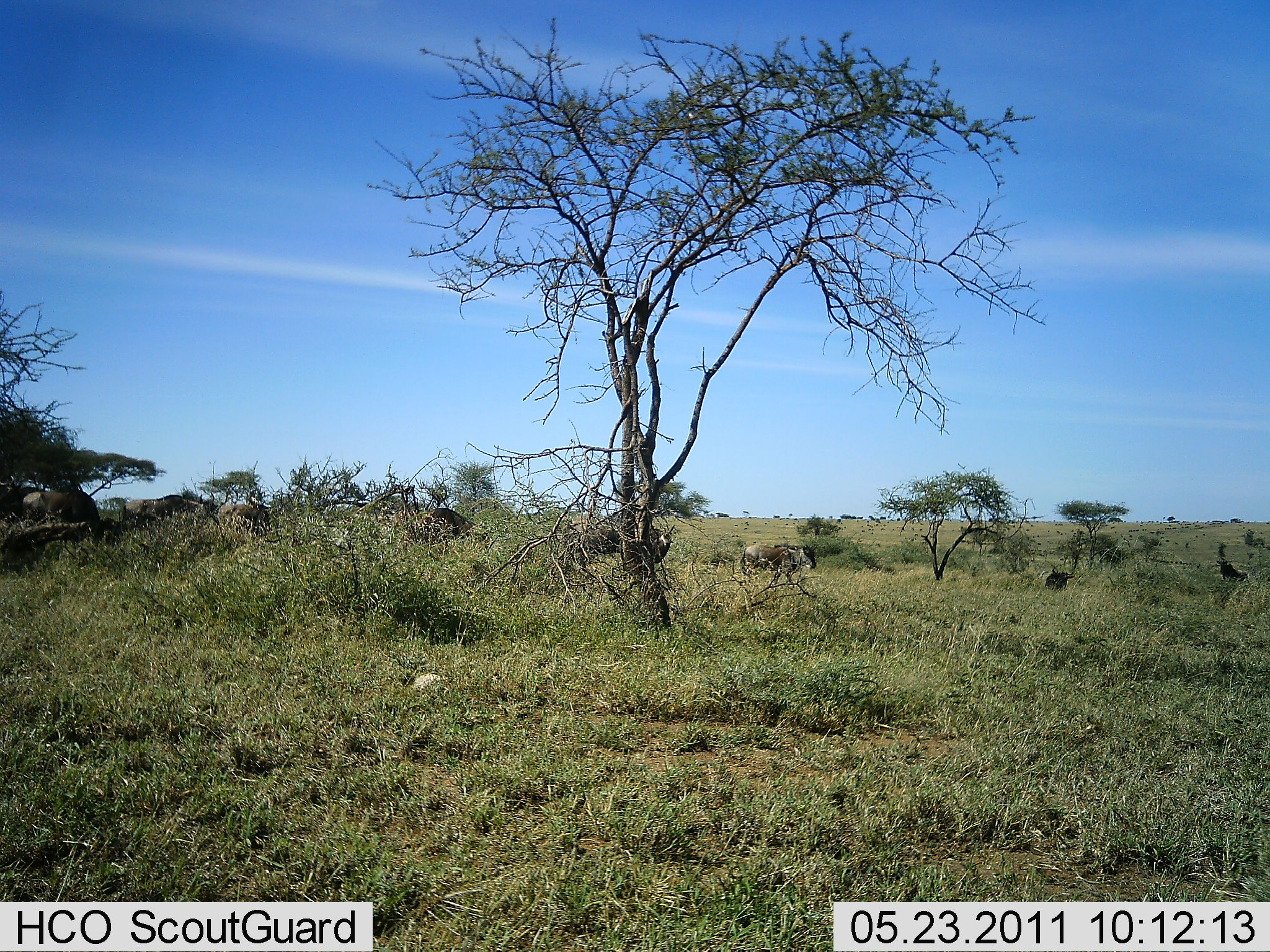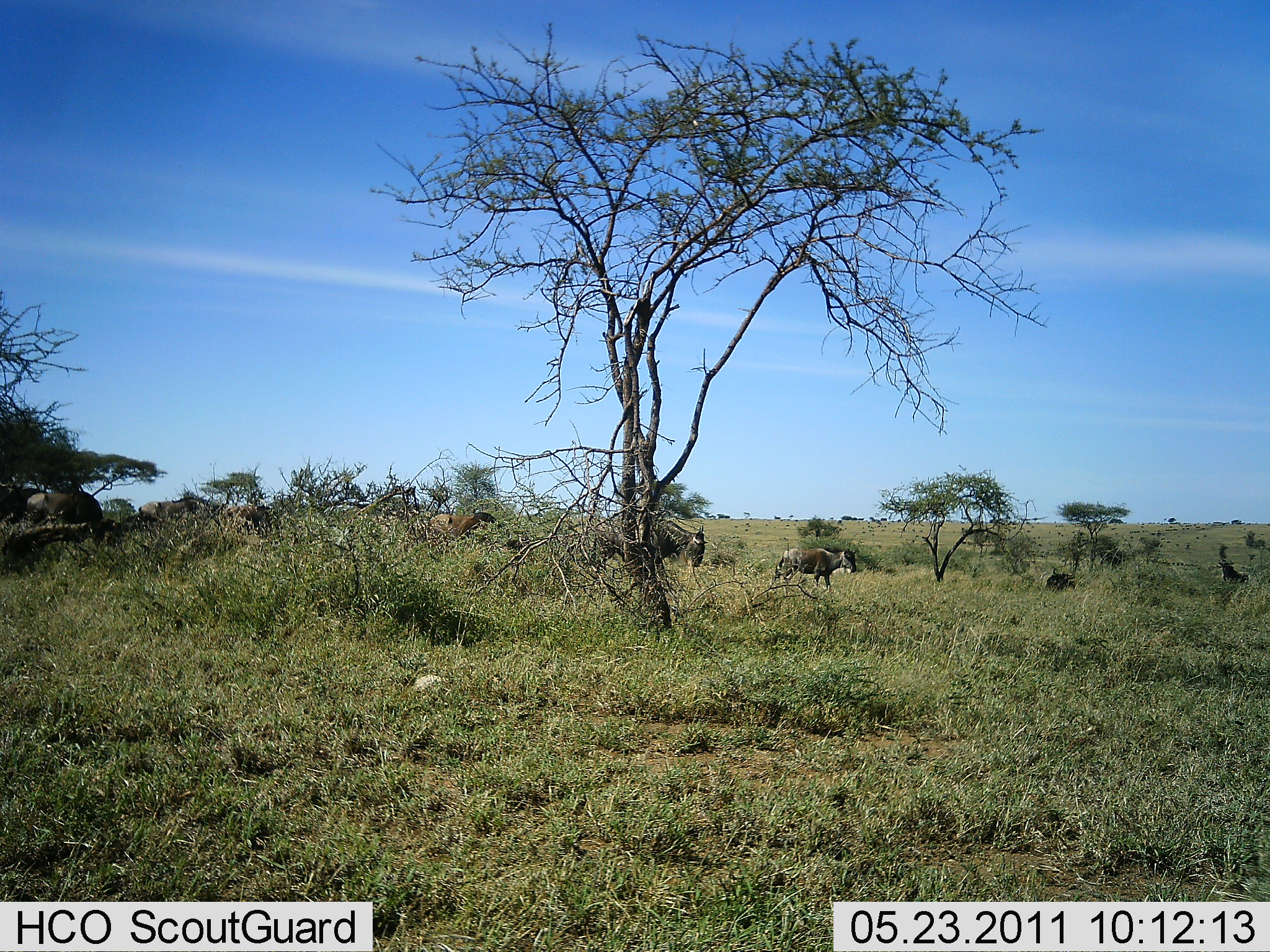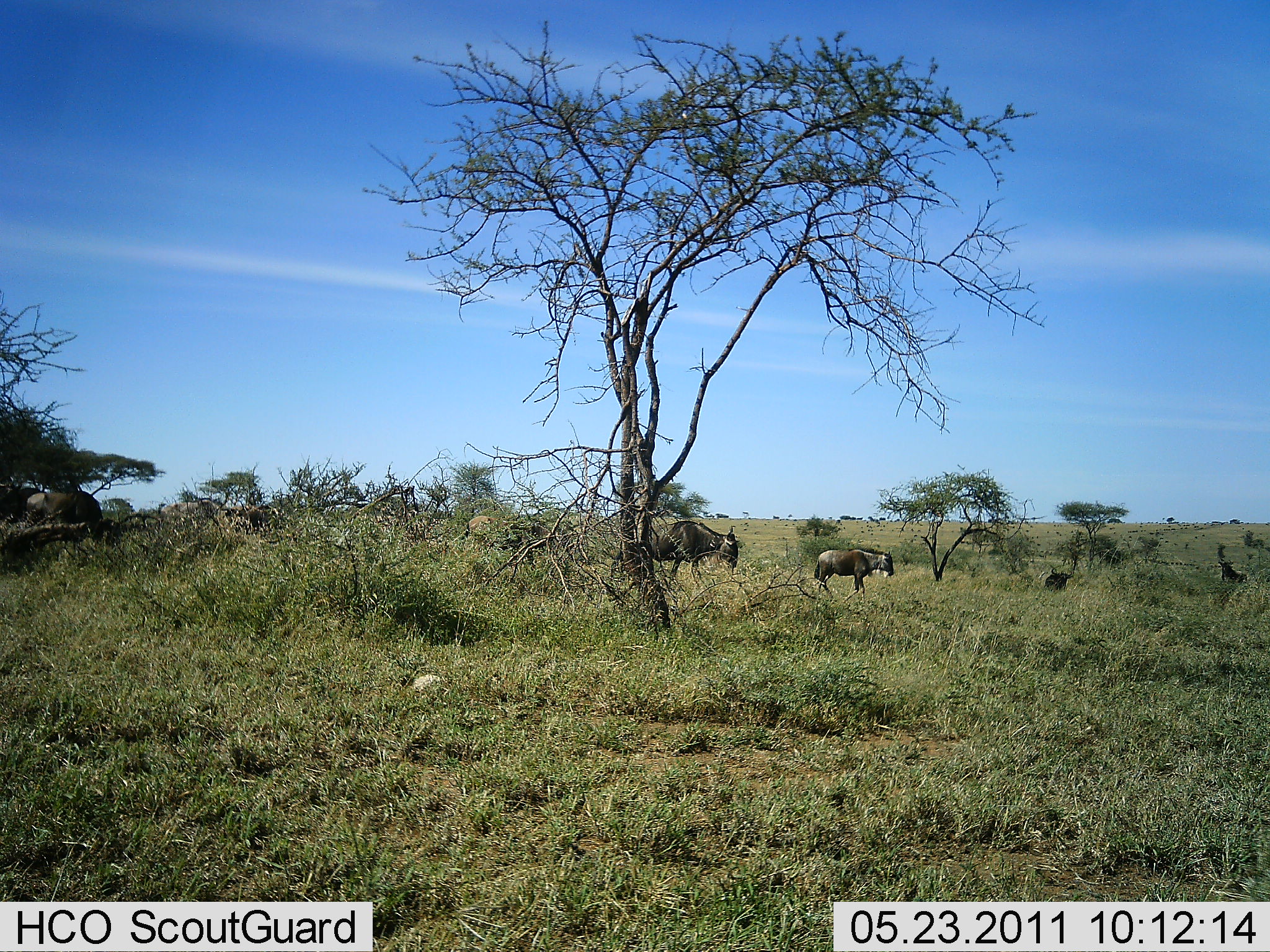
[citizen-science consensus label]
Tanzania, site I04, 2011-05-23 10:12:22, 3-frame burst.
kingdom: Animalia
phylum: Chordata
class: Mammalia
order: Artiodactyla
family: Bovidae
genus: Connochaetes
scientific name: Connochaetes taurinus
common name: blue wildebeest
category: wildebeest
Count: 10.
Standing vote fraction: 10%.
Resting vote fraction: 0%.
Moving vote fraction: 100%.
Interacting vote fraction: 0%.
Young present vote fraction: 10%.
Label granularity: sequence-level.